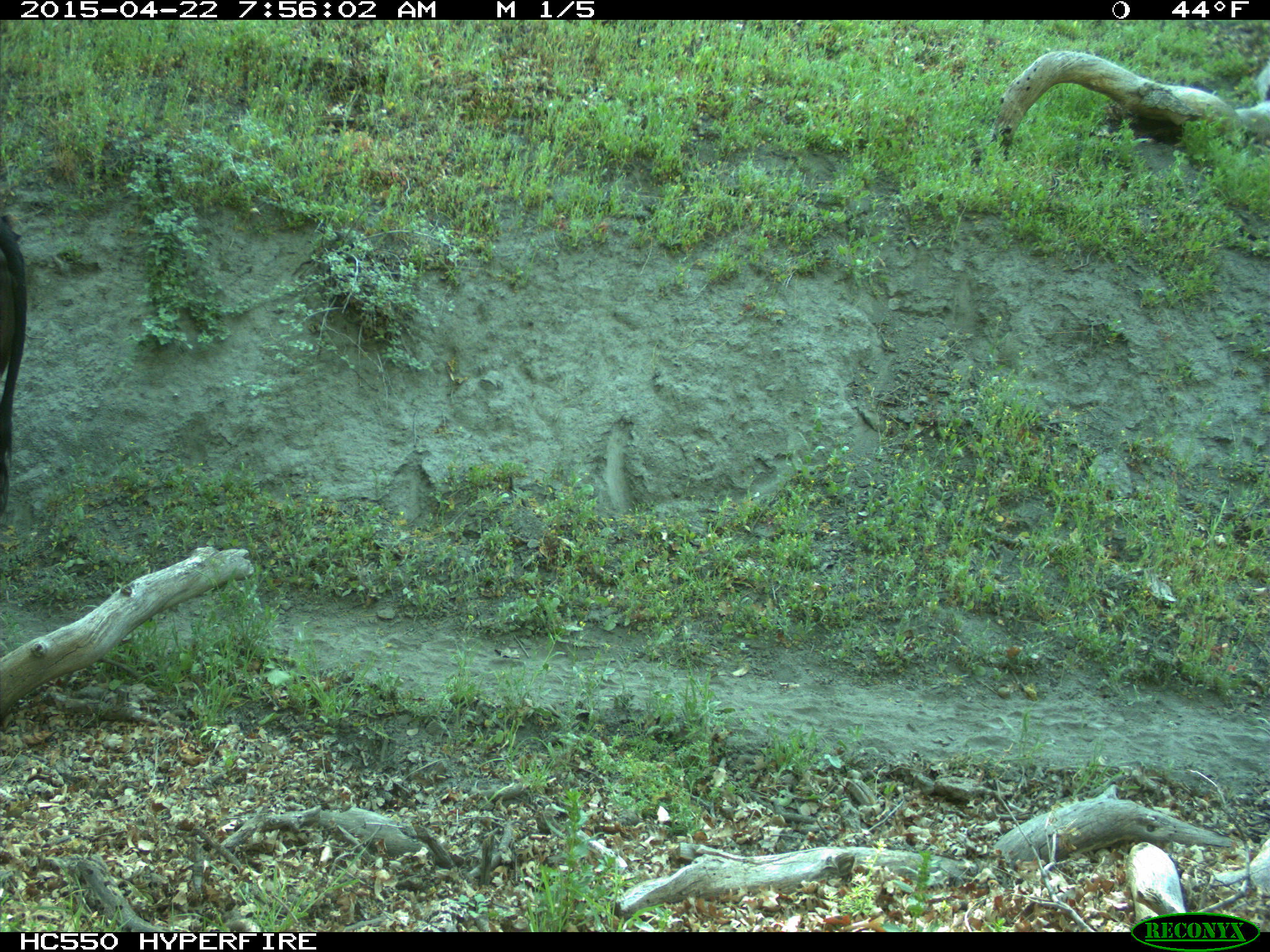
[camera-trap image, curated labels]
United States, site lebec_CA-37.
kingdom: Animalia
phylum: Chordata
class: Mammalia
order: Artiodactyla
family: Bovidae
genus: Bos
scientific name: Bos taurus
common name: domestic cow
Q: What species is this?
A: Bos taurus (domestic cow).